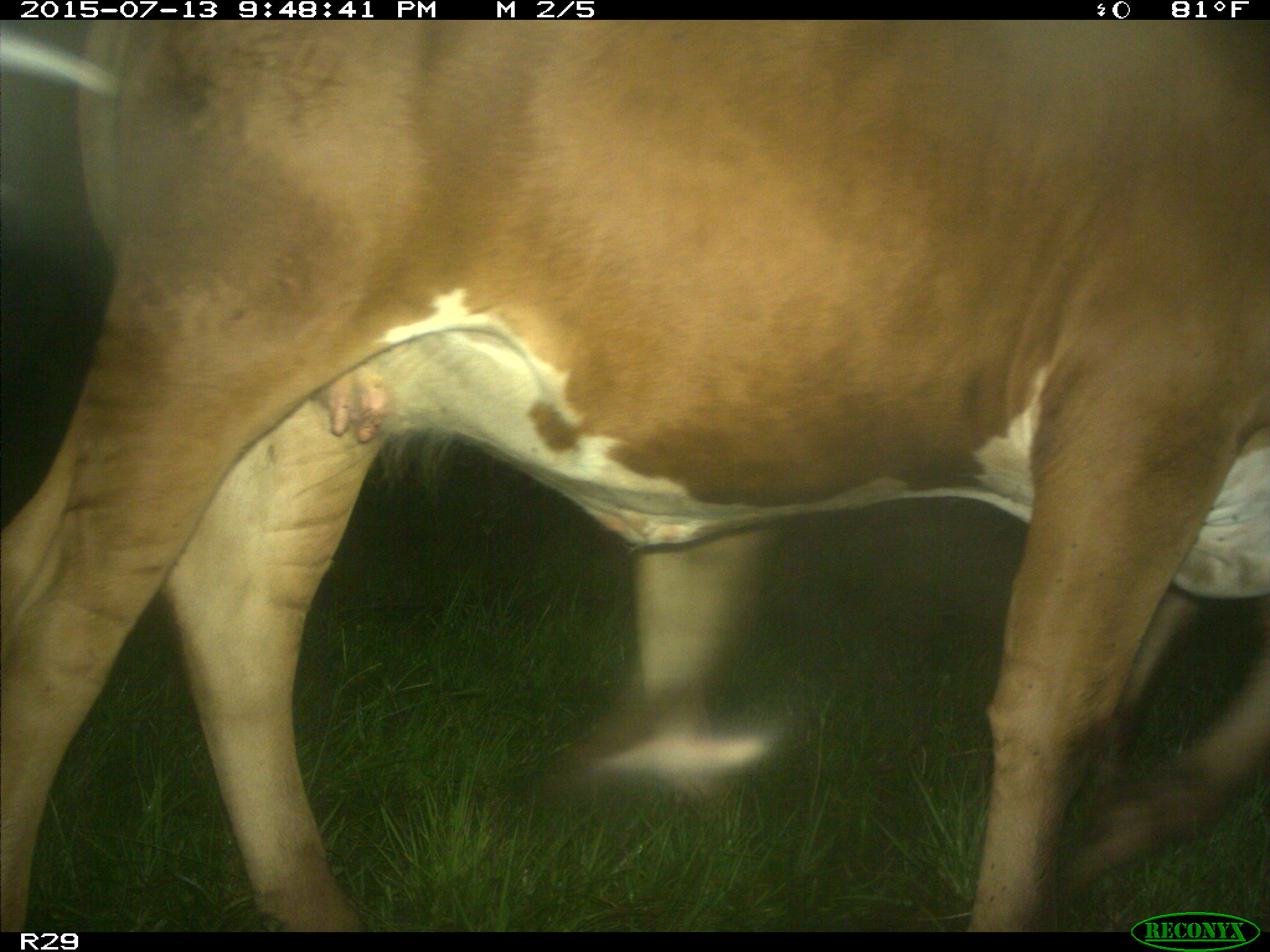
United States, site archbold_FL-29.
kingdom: Animalia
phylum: Chordata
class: Mammalia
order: Artiodactyla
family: Bovidae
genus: Bos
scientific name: Bos taurus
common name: domestic cow